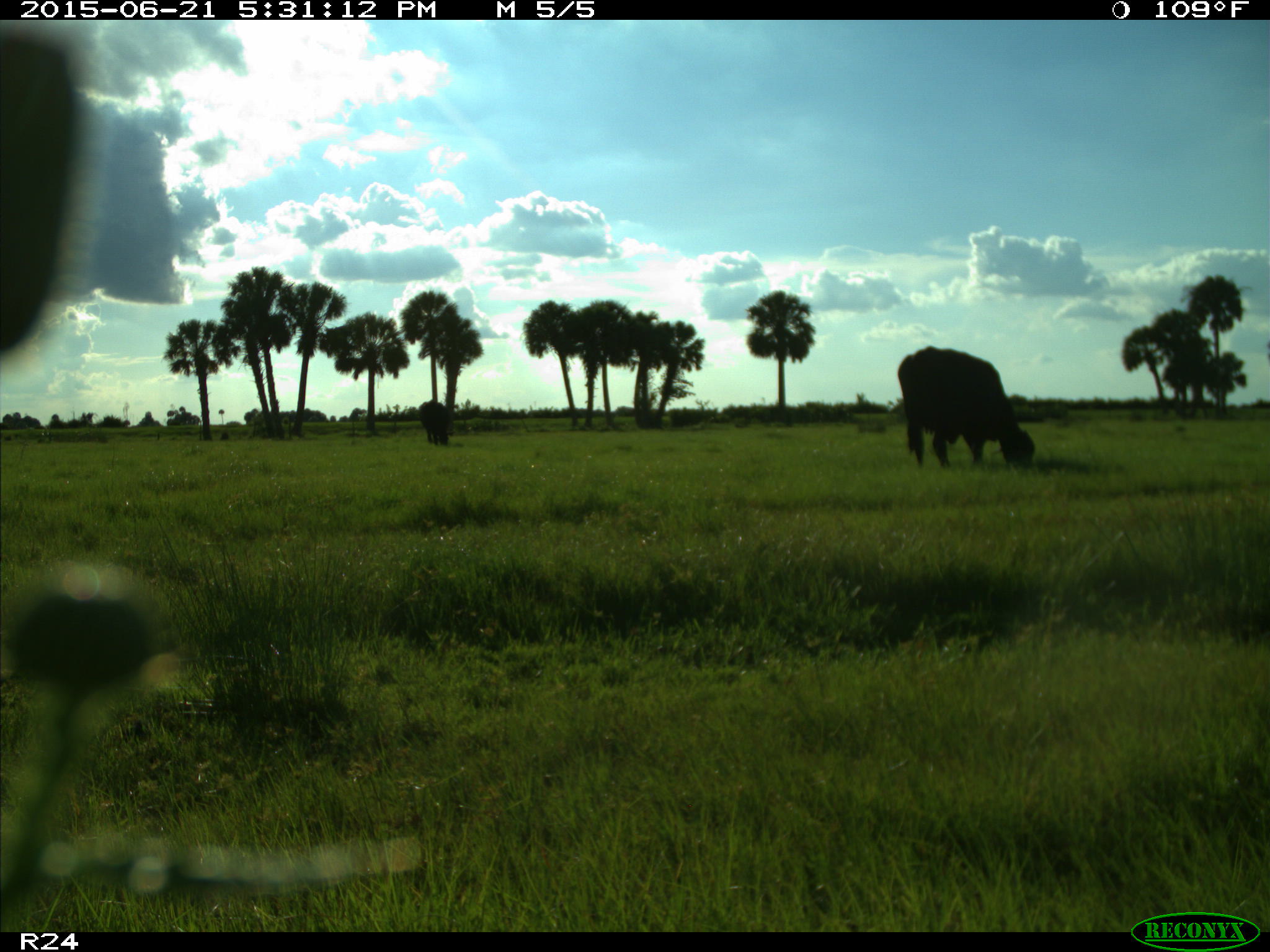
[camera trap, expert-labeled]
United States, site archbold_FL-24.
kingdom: Animalia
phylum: Chordata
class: Mammalia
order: Artiodactyla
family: Bovidae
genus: Bos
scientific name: Bos taurus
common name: domestic cow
Bos taurus (domestic cow).